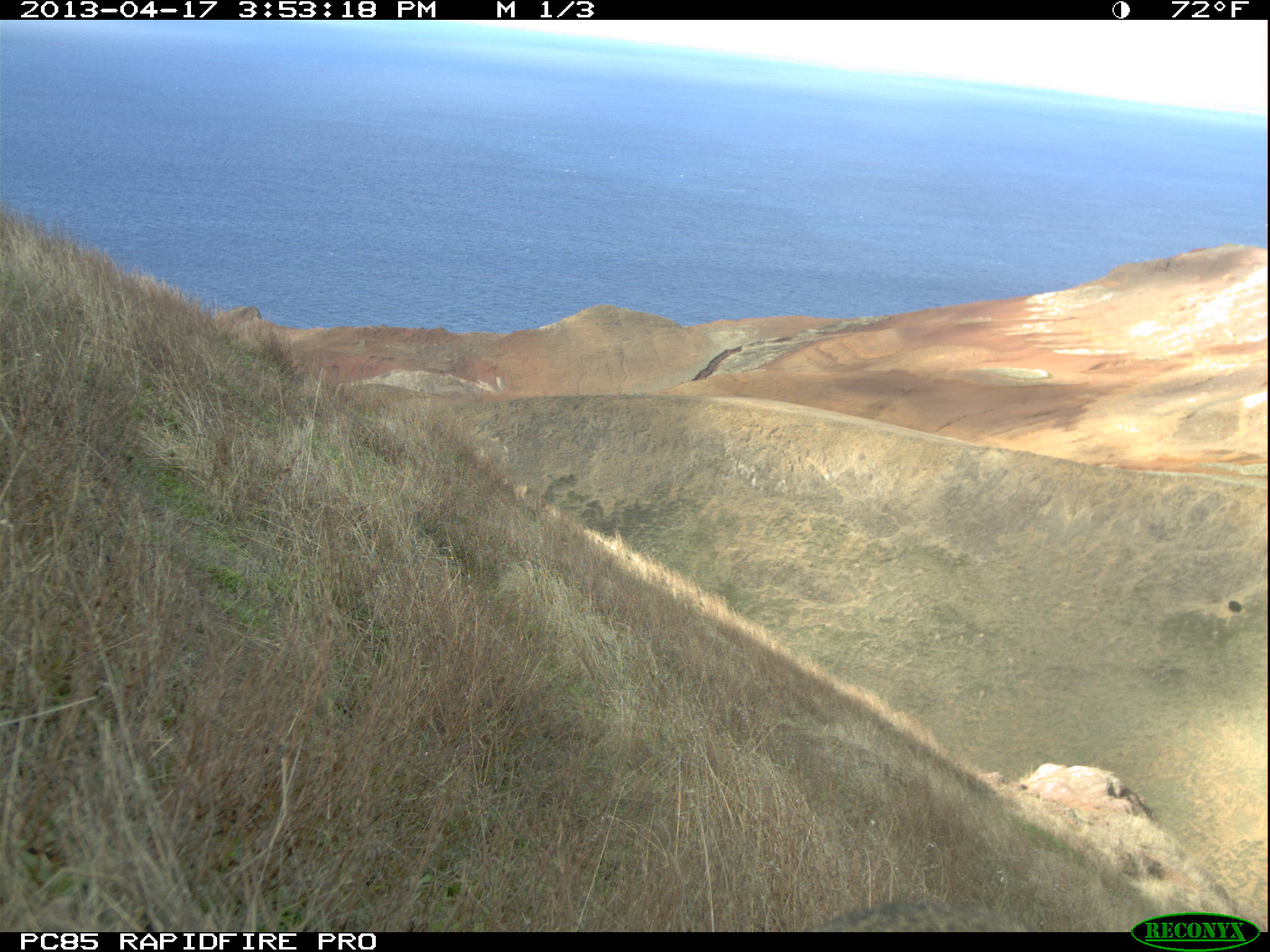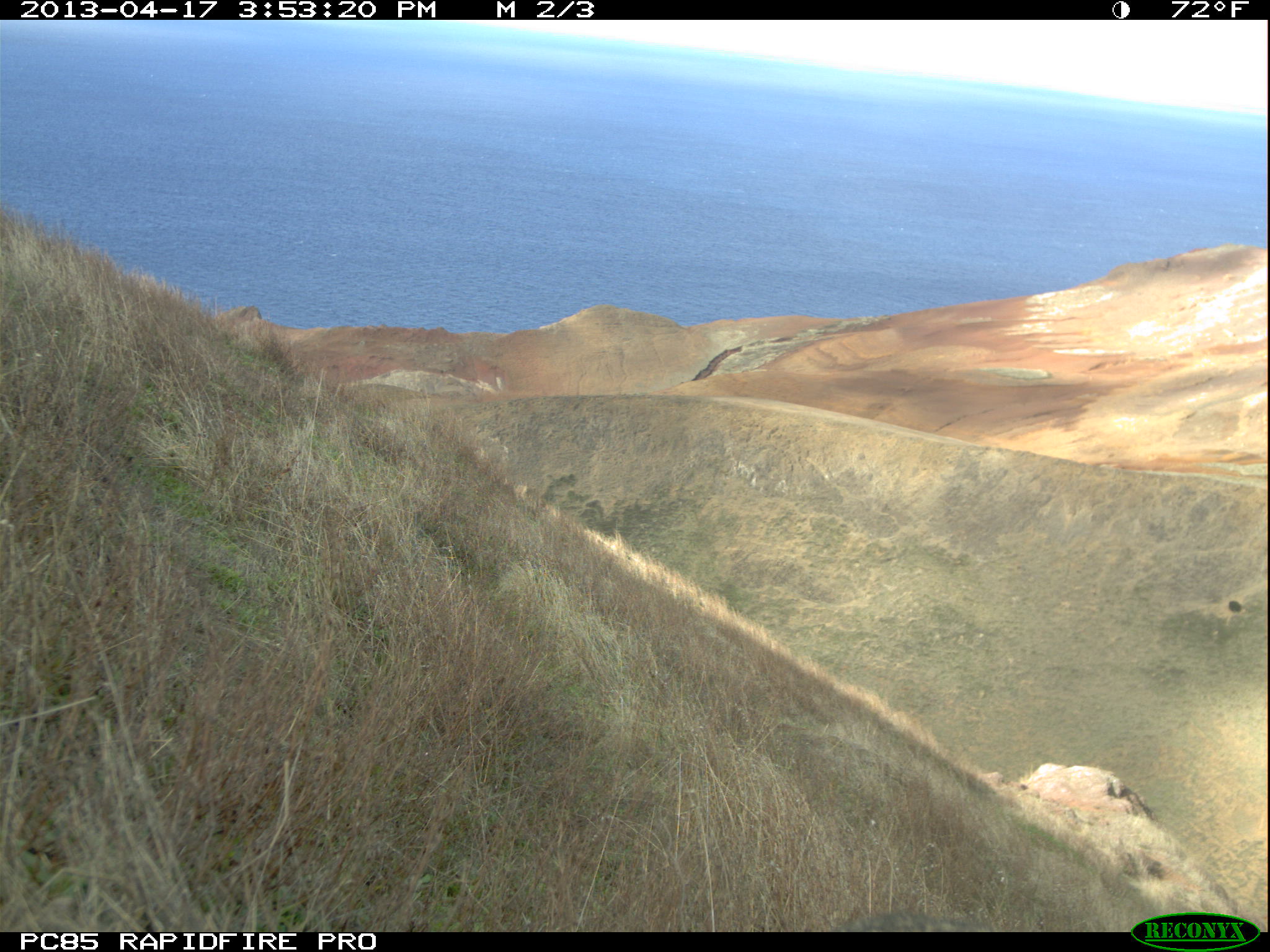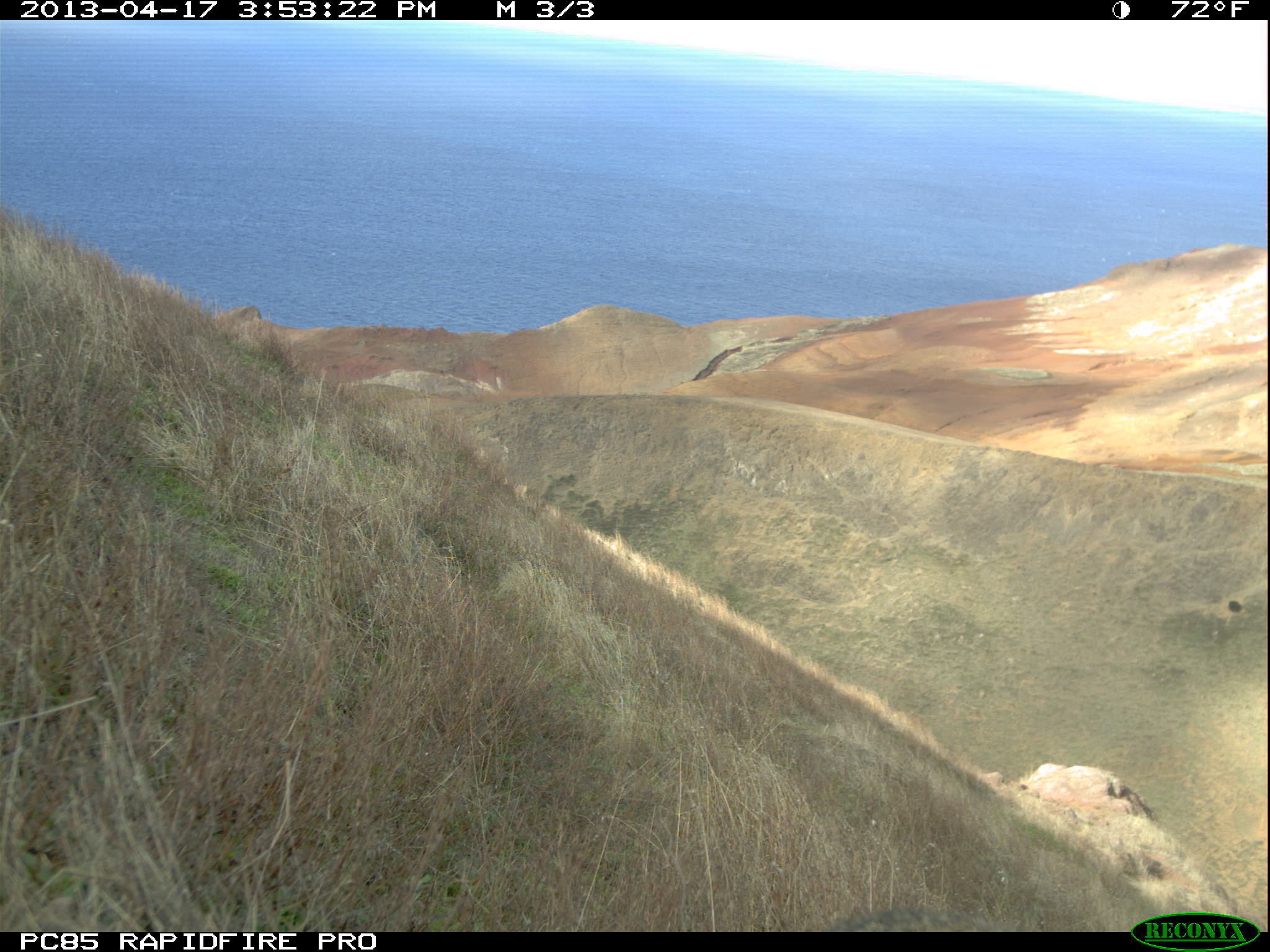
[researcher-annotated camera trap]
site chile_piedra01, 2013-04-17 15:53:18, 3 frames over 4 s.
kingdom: Animalia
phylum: Chordata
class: Mammalia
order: Lagomorpha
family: Leporidae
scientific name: Leporidae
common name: rabbits and hares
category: rabbit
Rabbit (rabbits and hares) (Leporidae).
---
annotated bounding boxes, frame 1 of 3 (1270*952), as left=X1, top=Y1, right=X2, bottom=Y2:
rabbit: left=817, top=890, right=1029, bottom=933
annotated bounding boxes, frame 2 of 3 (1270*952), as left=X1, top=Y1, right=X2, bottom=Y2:
unknown: left=835, top=897, right=993, bottom=932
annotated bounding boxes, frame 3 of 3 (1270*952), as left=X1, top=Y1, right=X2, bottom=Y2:
unknown: left=783, top=897, right=1010, bottom=934